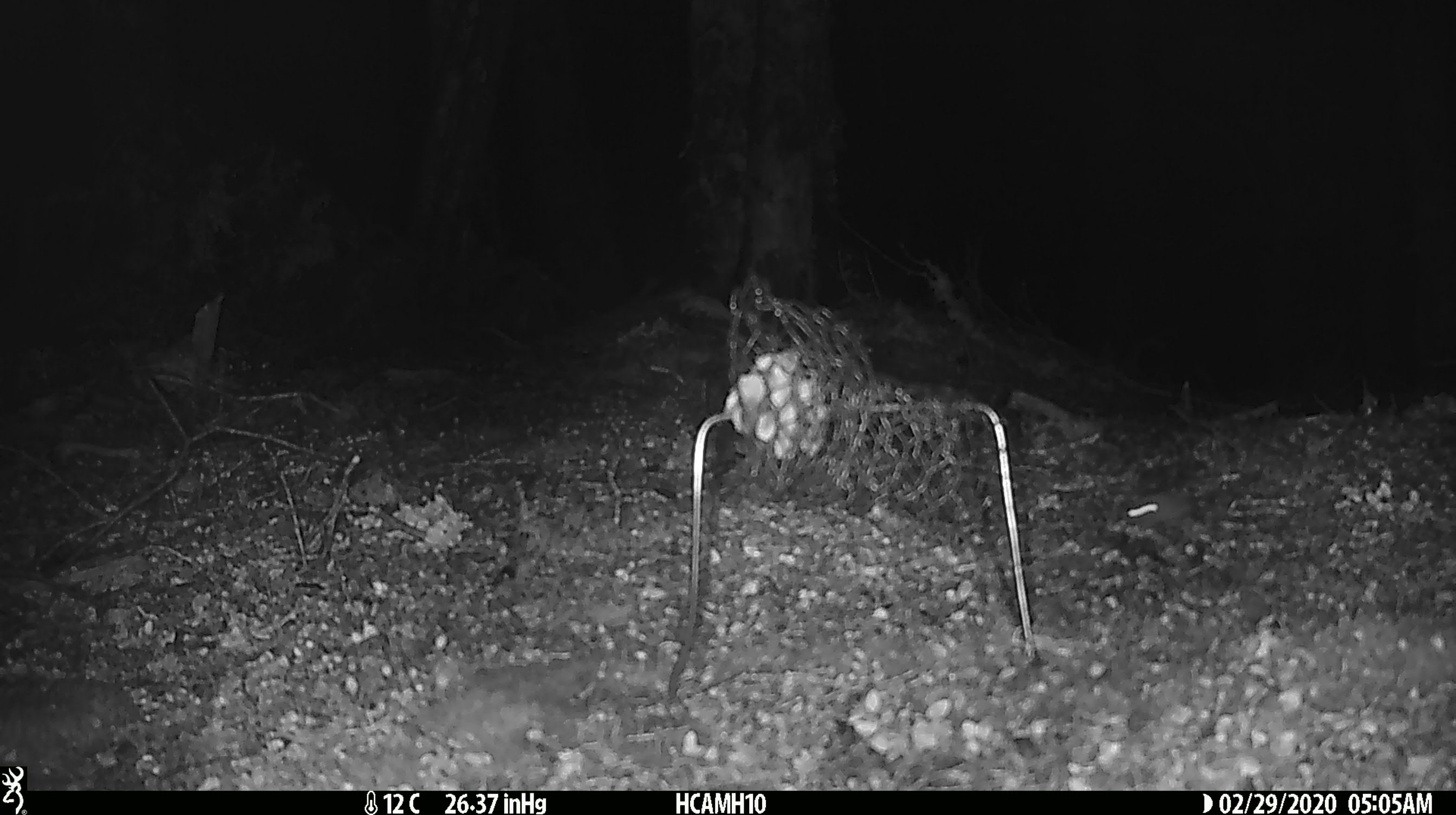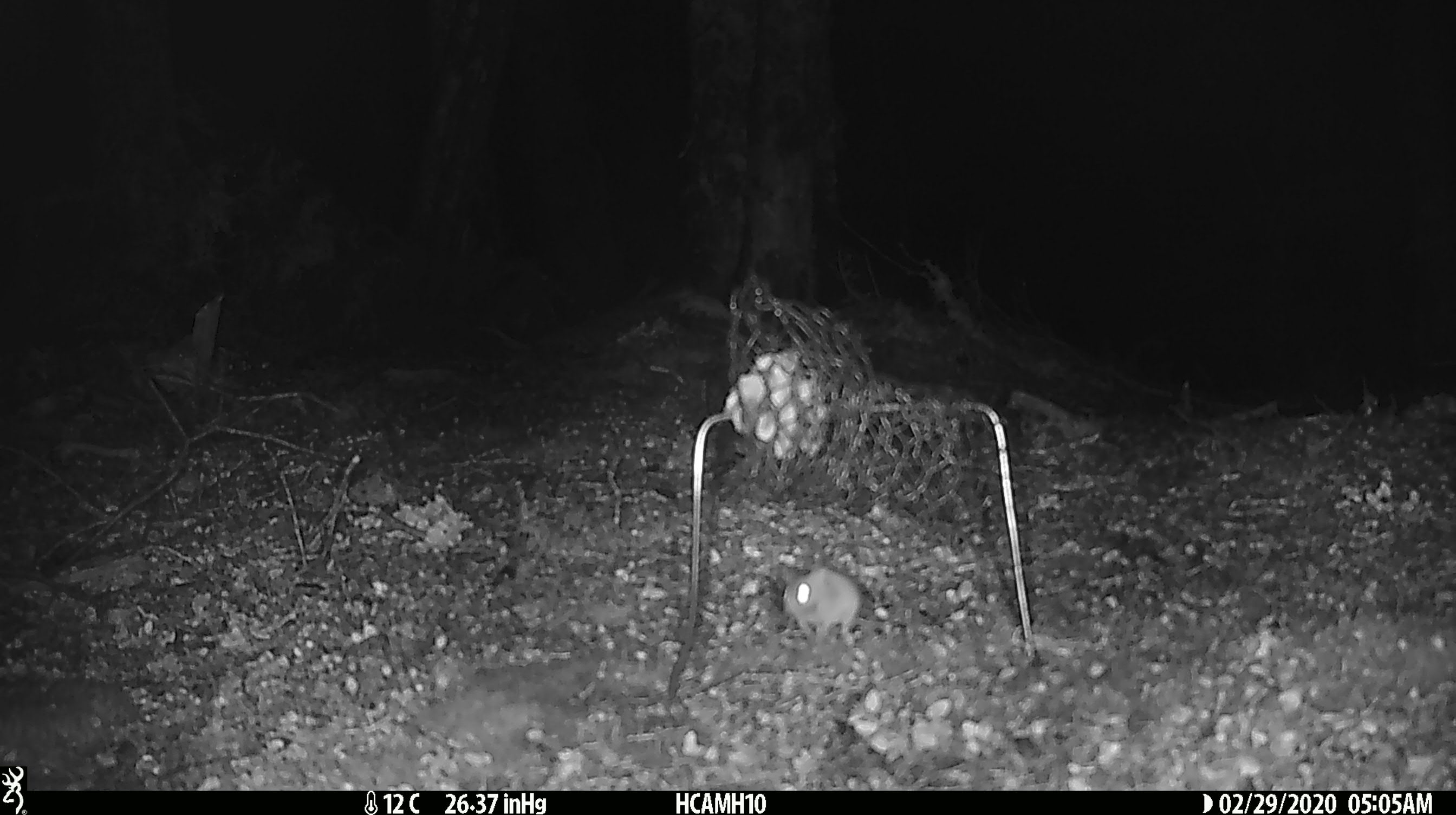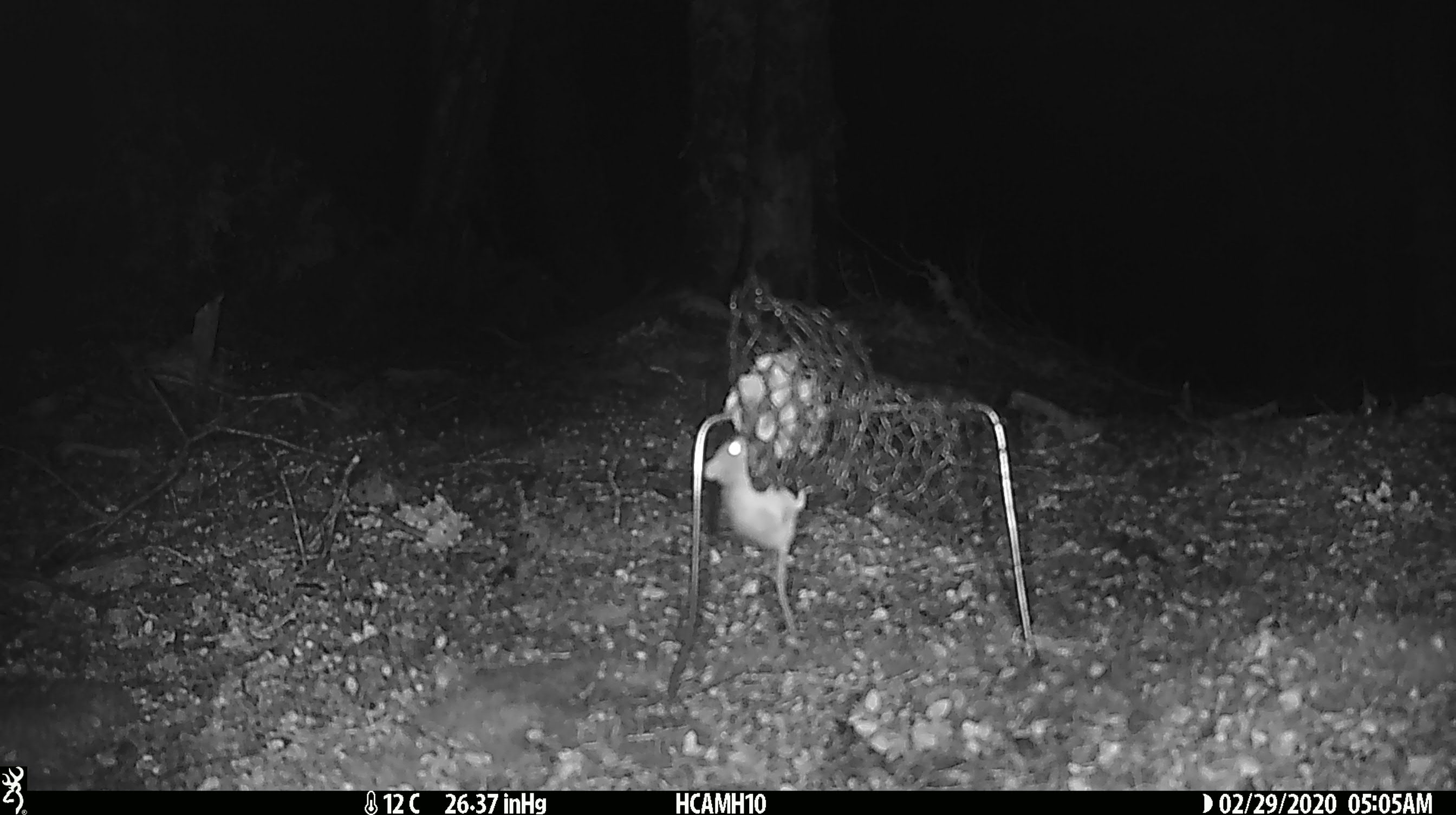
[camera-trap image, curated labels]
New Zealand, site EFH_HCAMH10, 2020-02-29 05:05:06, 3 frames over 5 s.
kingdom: Animalia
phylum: Chordata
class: Mammalia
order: Rodentia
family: Muridae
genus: Mus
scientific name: Mus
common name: mouse